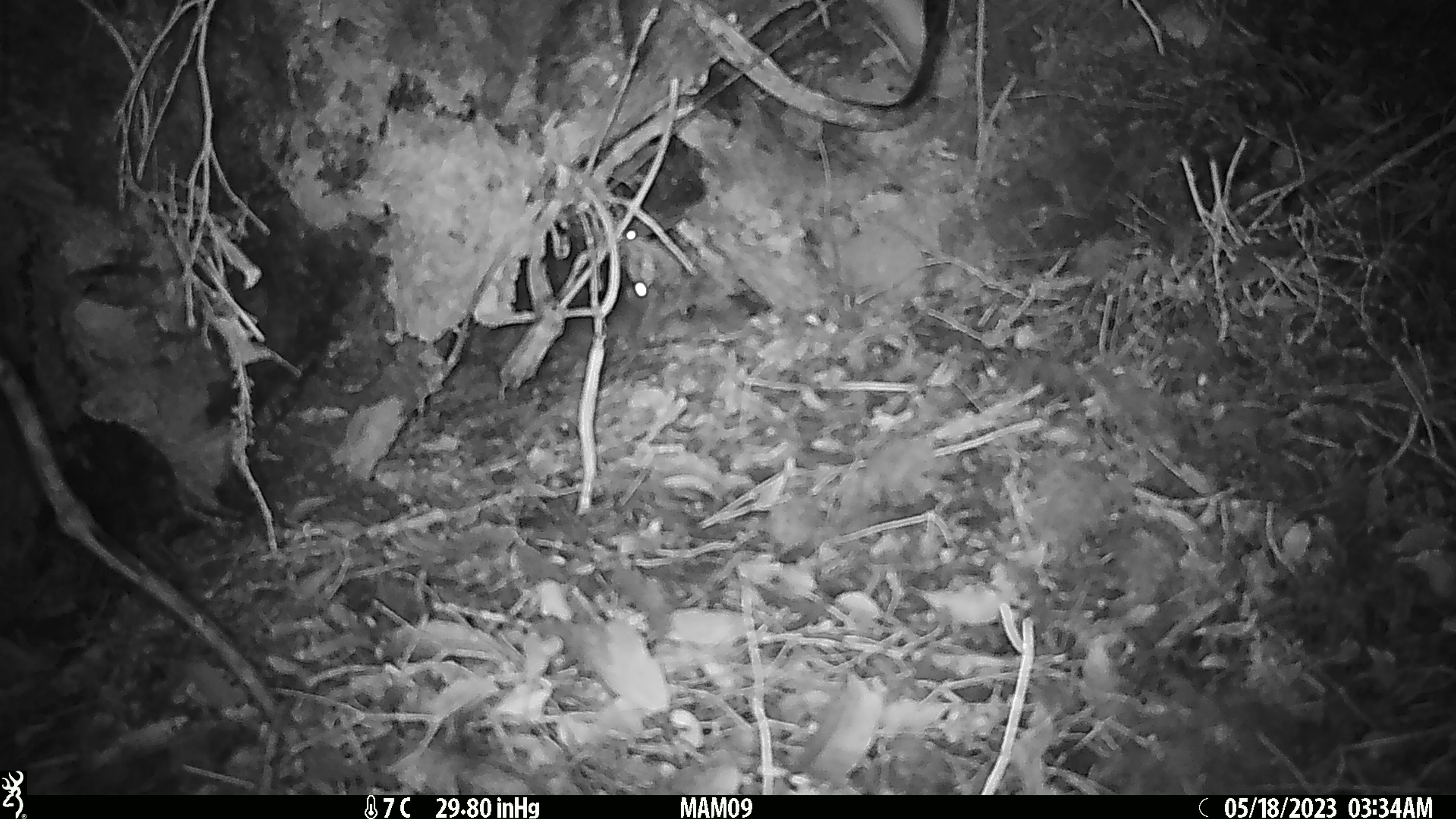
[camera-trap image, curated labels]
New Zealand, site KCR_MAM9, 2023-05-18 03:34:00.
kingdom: Animalia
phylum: Chordata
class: Mammalia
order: Rodentia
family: Muridae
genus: Rattus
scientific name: Rattus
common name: rat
Rat (Rattus).